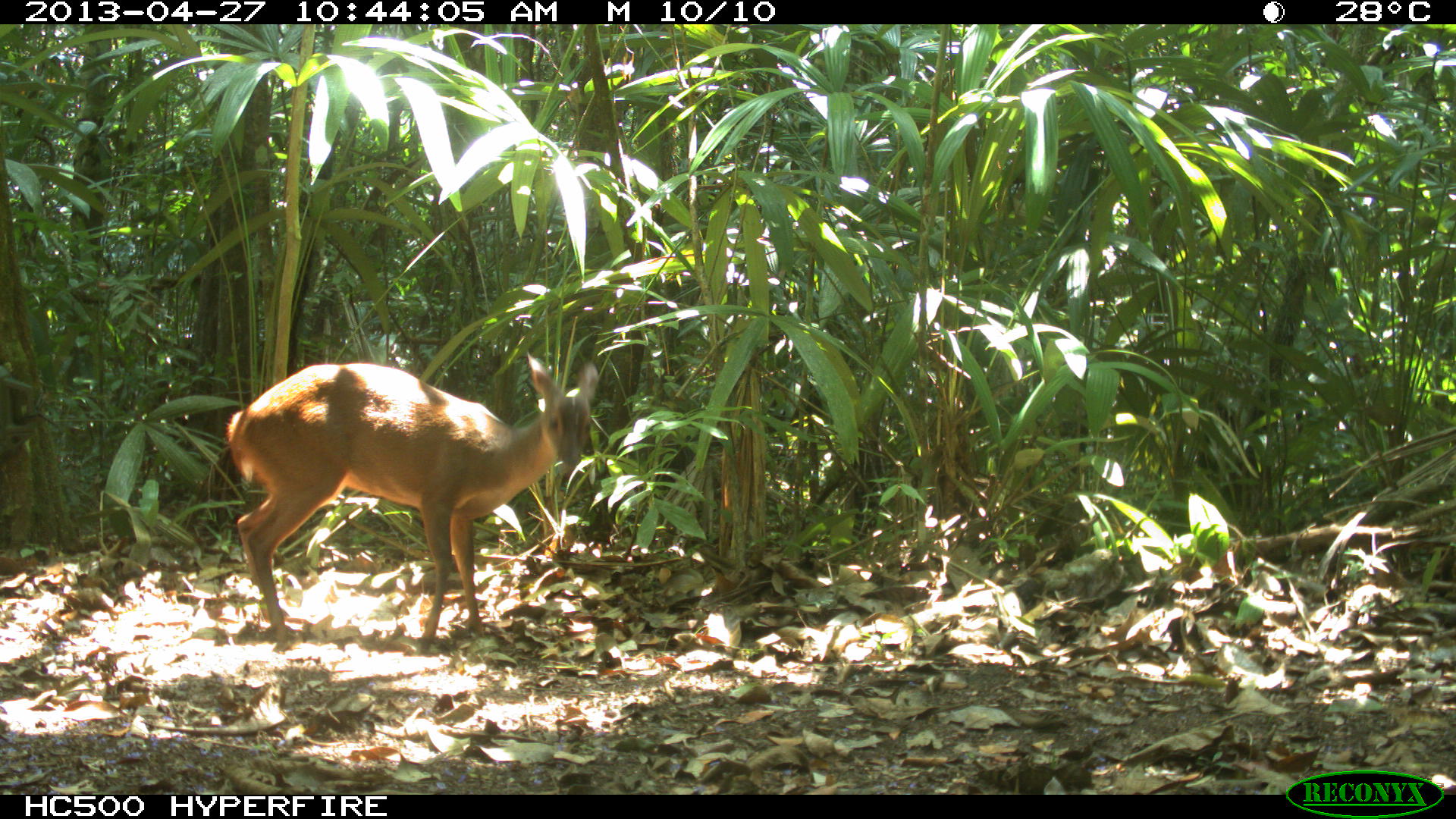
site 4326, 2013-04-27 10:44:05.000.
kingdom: Animalia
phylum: Chordata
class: Mammalia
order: Artiodactyla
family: Cervidae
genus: Odocoileus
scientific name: Odocoileus pandora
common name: yucatán brown brocket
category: mazama pandora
Mazama pandora (yucatán brown brocket) (Odocoileus pandora), count 1, sex female.